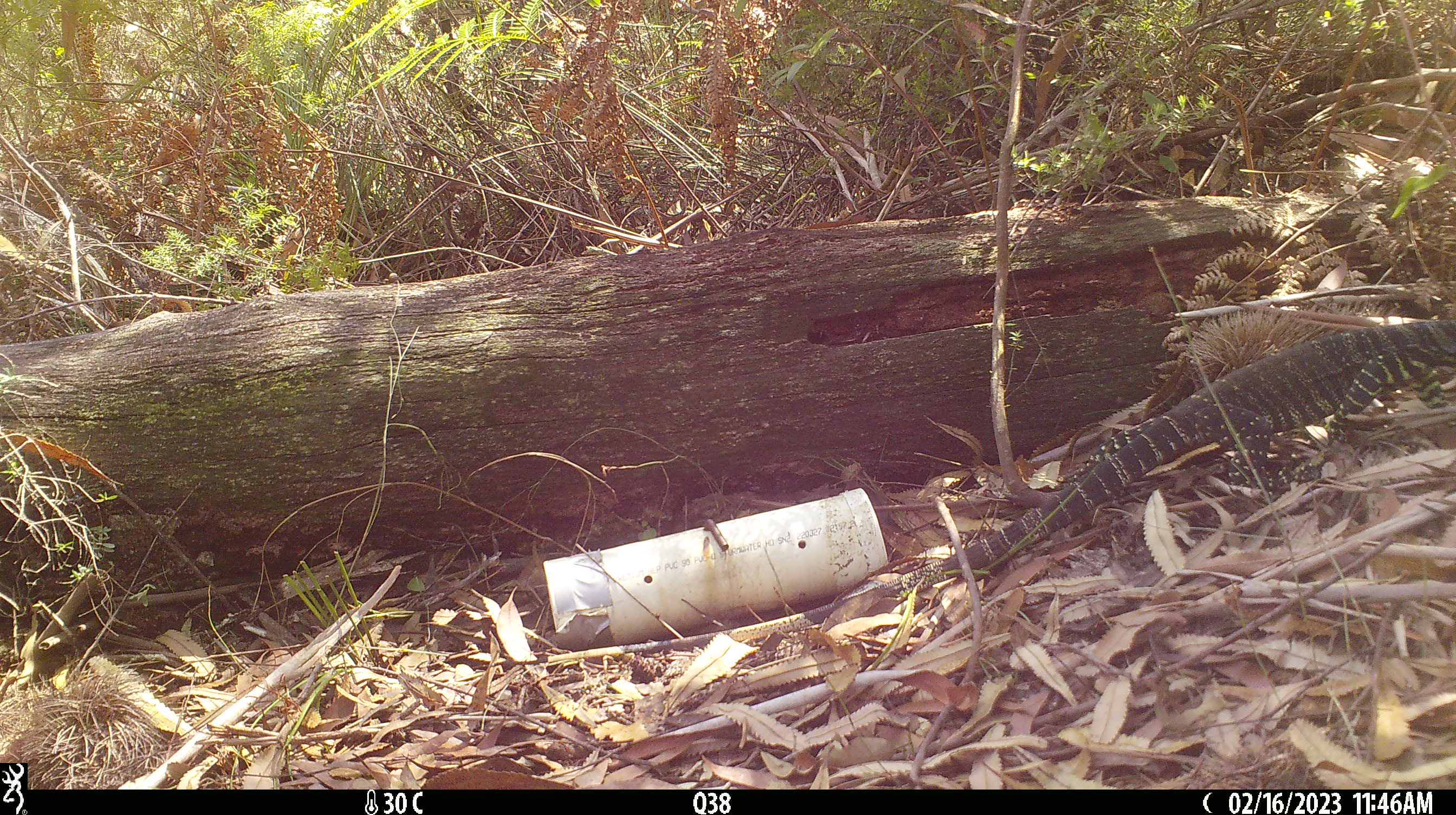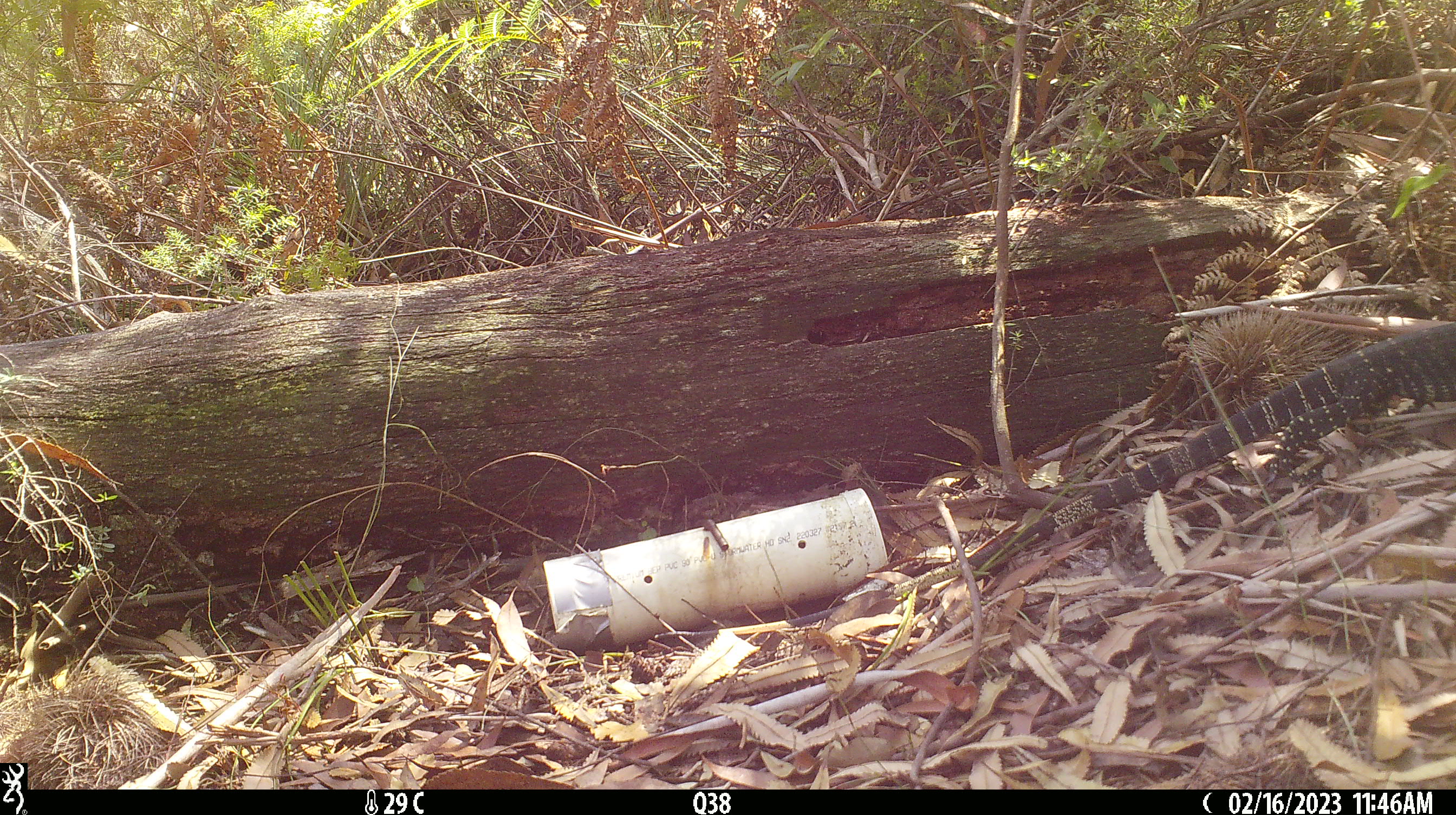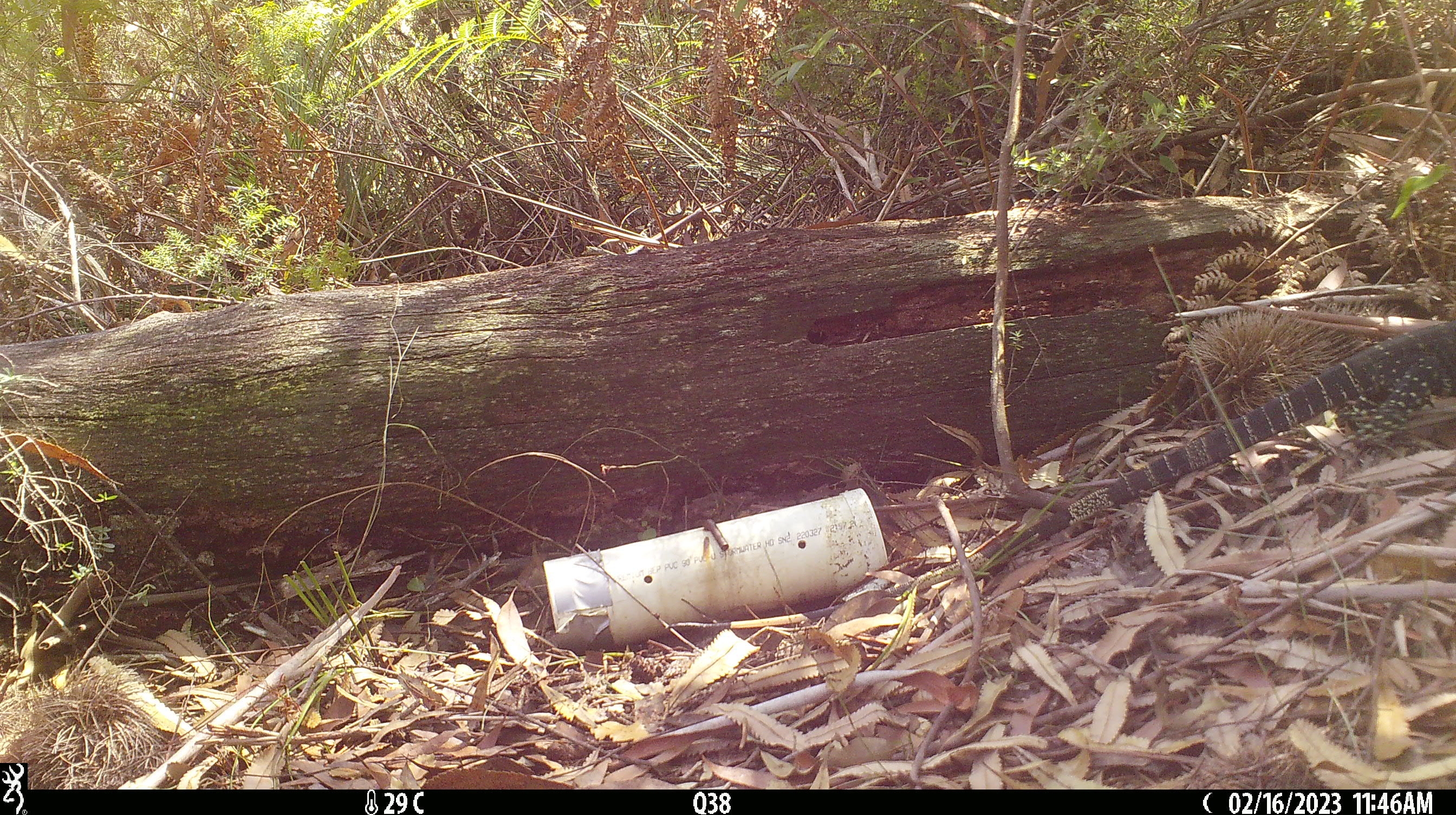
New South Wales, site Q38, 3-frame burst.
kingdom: Animalia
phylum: Chordata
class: Reptilia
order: Squamata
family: Varanidae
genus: Varanus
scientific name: Varanus varius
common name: lace monitor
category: goanna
Goanna (lace monitor) (Varanus varius).